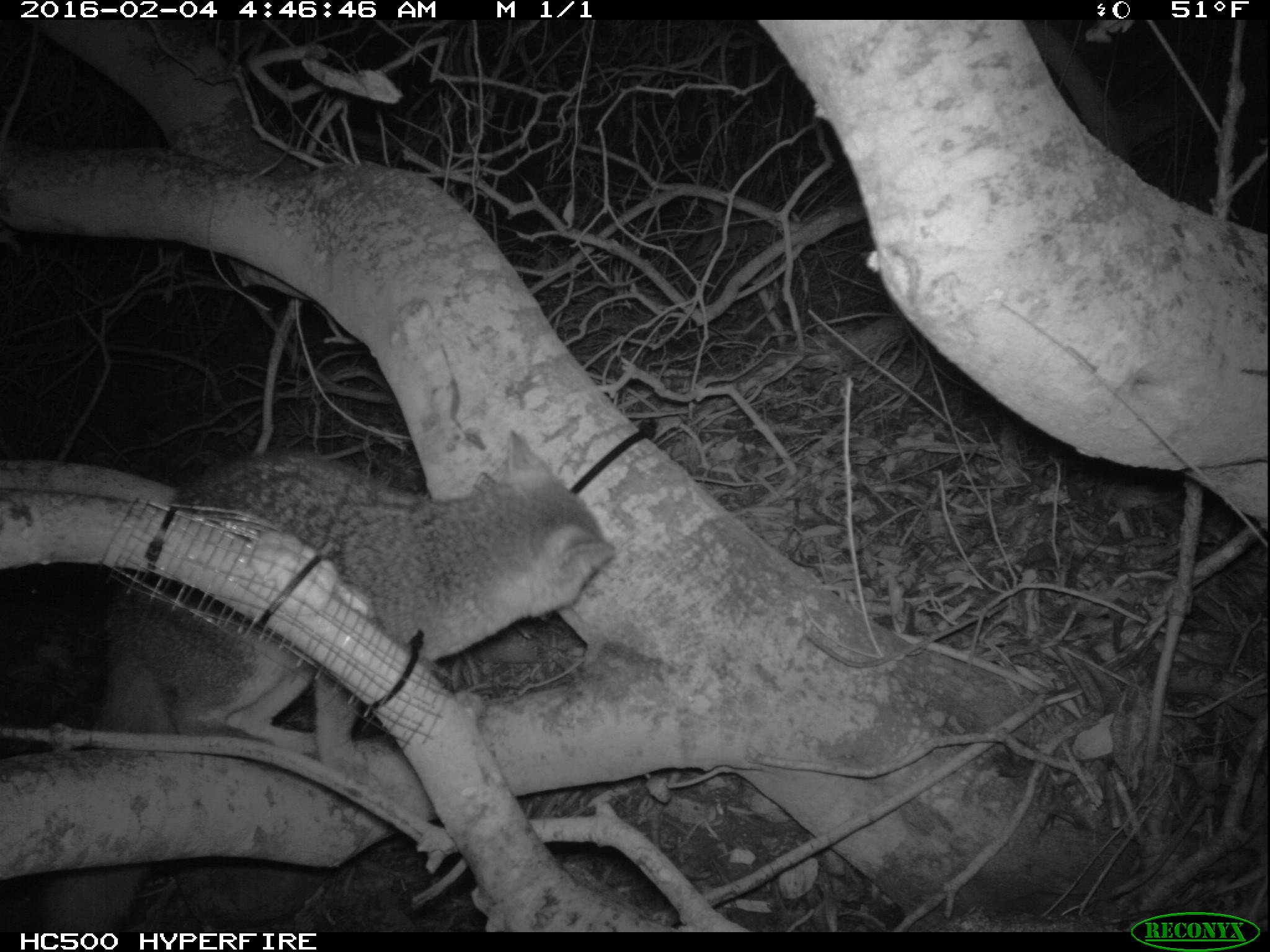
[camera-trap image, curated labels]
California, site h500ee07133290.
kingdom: Animalia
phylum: Chordata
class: Mammalia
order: Carnivora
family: Canidae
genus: Urocyon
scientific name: Urocyon littoralis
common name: island fox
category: fox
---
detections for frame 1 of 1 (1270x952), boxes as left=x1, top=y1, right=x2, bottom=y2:
fox: left=41, top=430, right=616, bottom=931